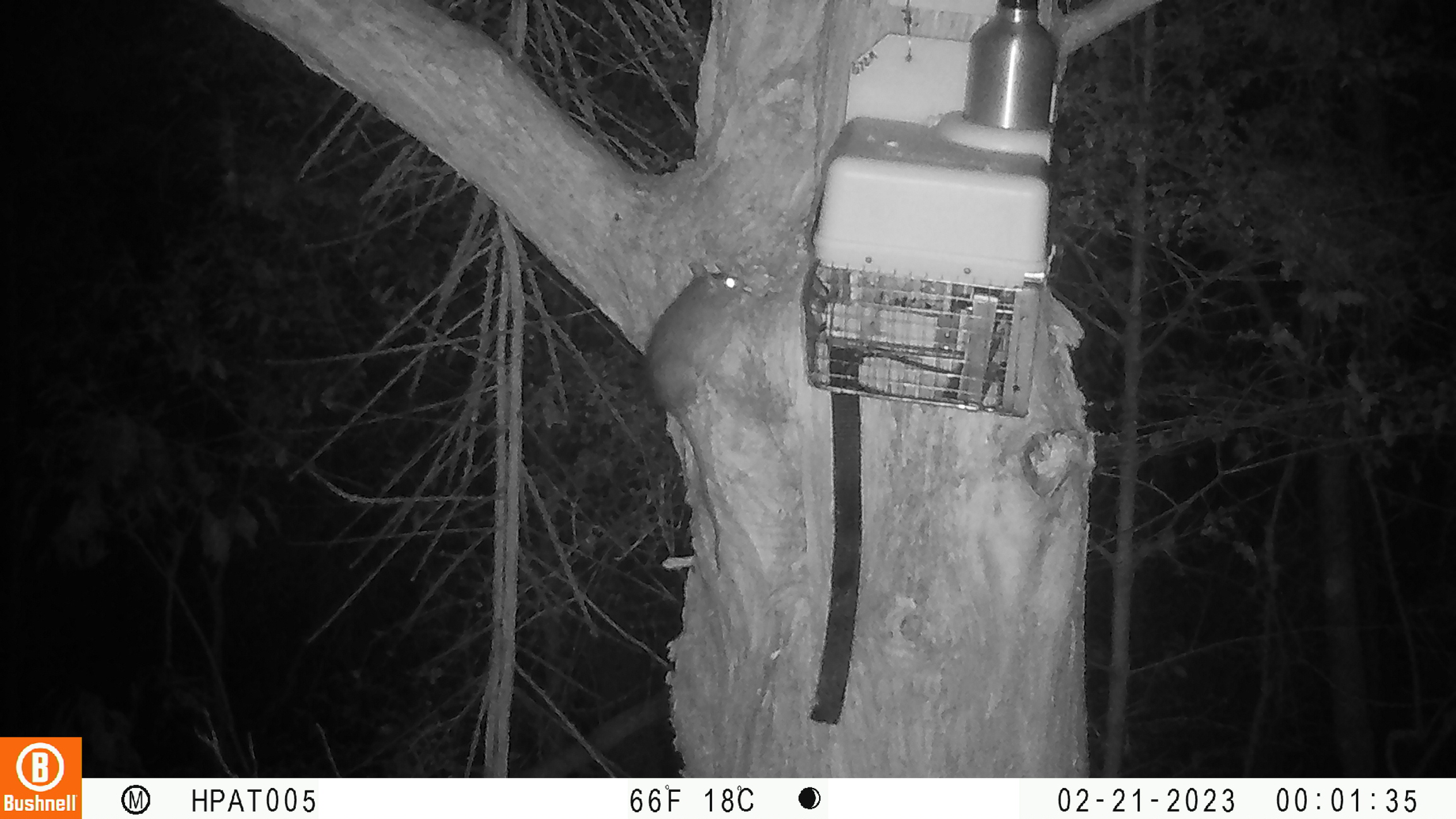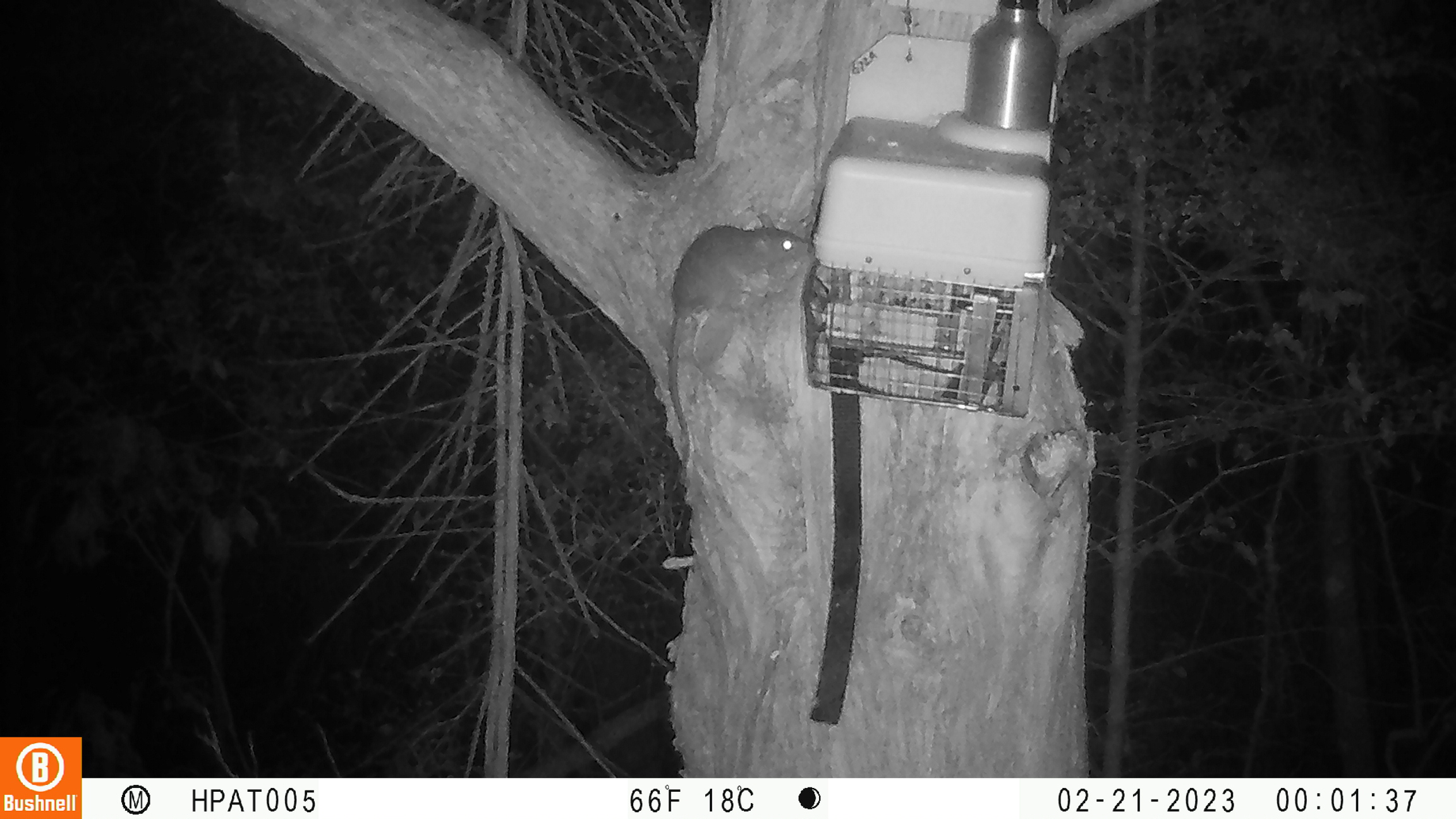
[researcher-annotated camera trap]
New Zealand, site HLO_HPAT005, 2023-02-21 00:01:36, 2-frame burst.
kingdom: Animalia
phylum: Chordata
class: Mammalia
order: Rodentia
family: Muridae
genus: Rattus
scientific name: Rattus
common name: rat